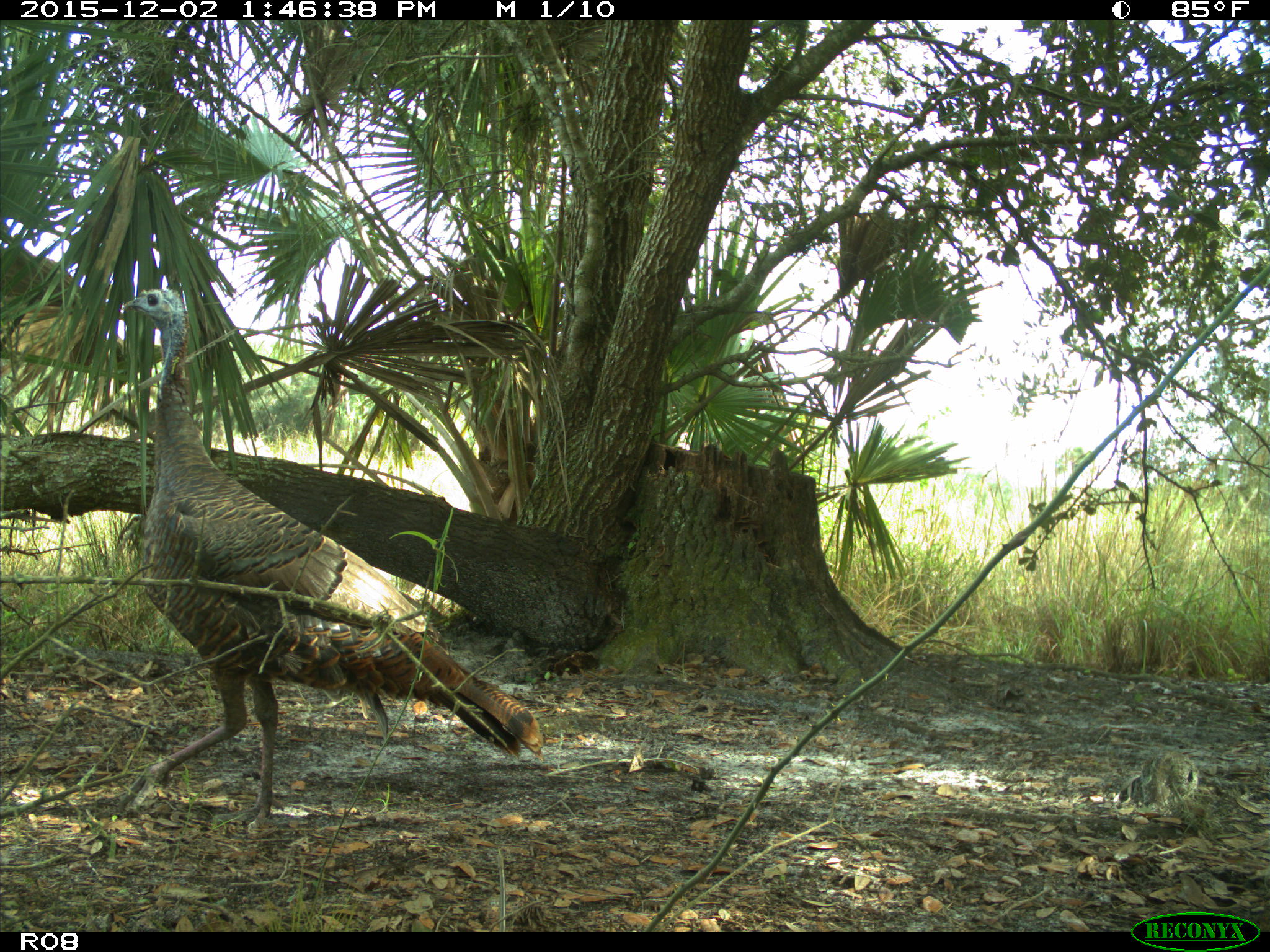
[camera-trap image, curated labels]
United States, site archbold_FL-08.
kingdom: Animalia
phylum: Chordata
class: Aves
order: Galliformes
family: Phasianidae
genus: Meleagris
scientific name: Meleagris gallopavo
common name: wild turkey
Meleagris gallopavo (wild turkey).